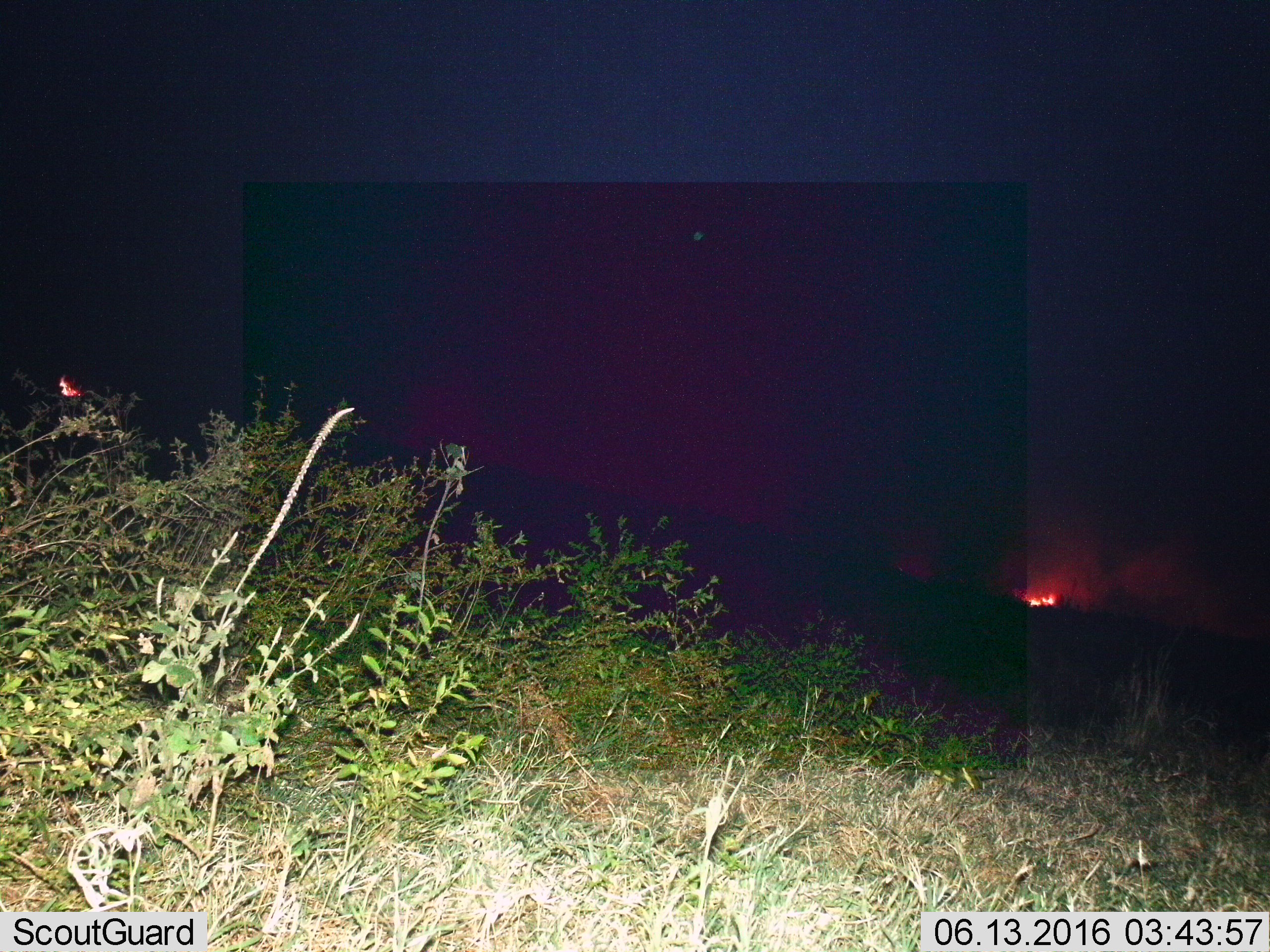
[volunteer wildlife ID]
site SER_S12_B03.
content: unidentified animal